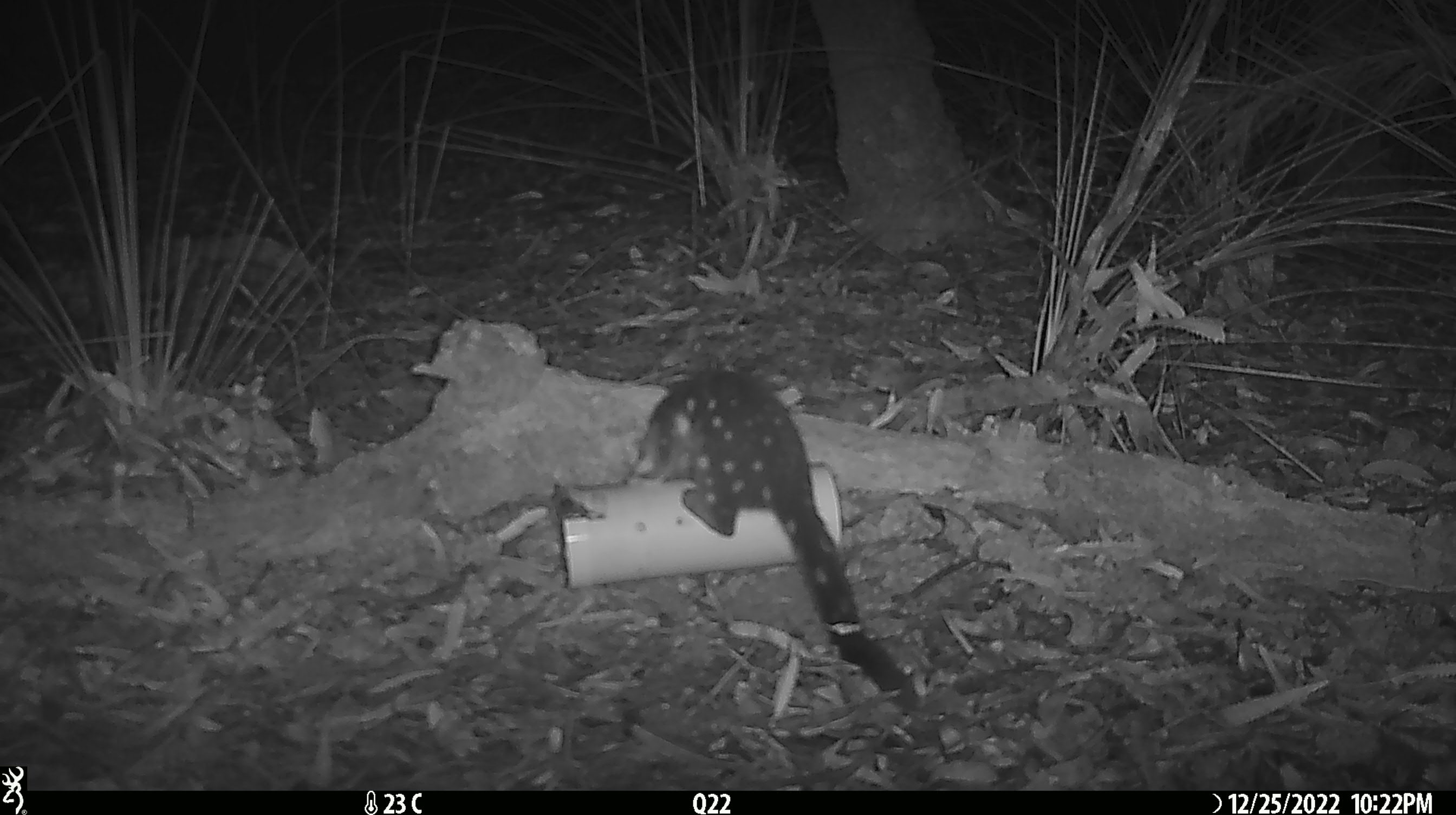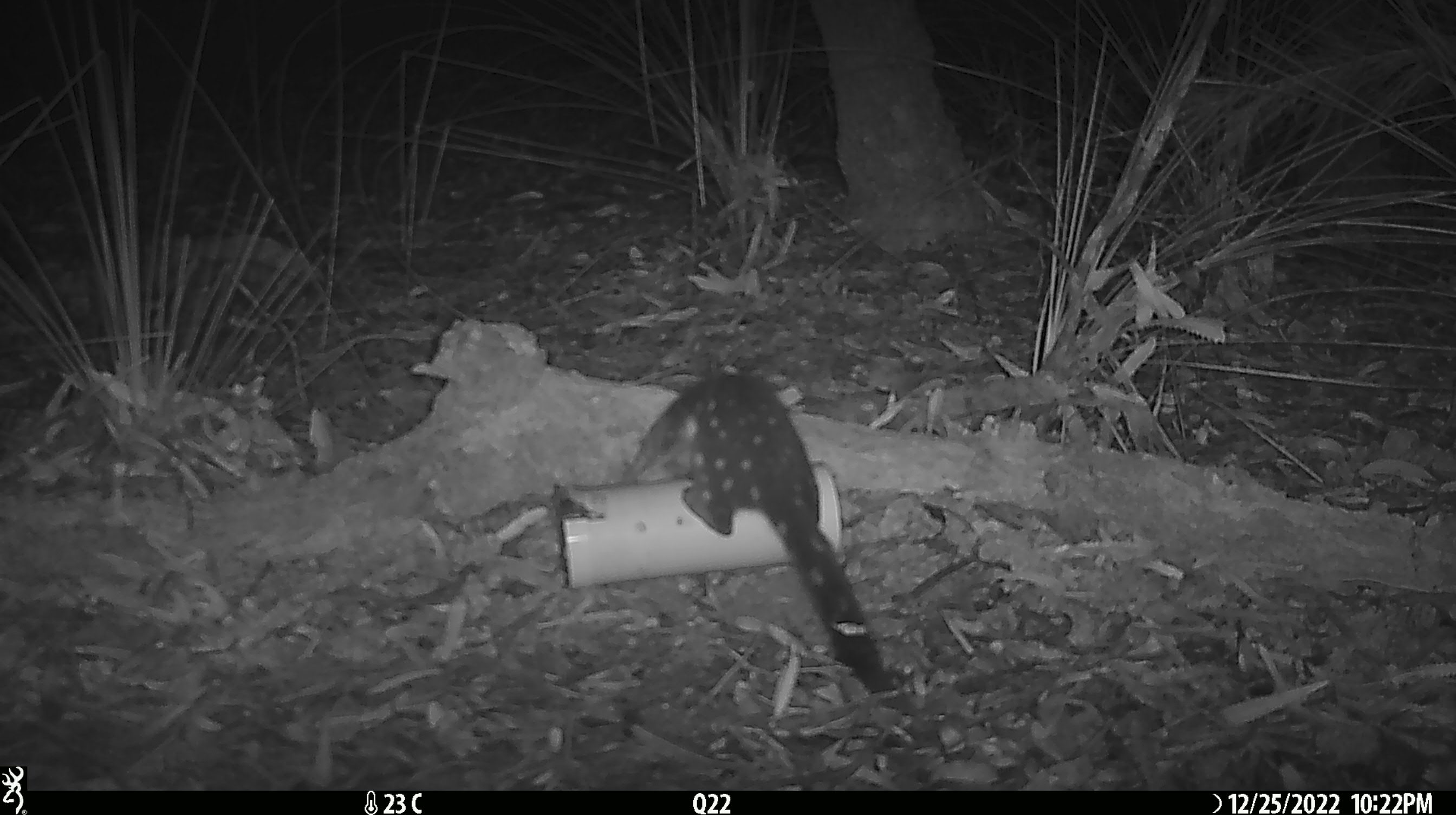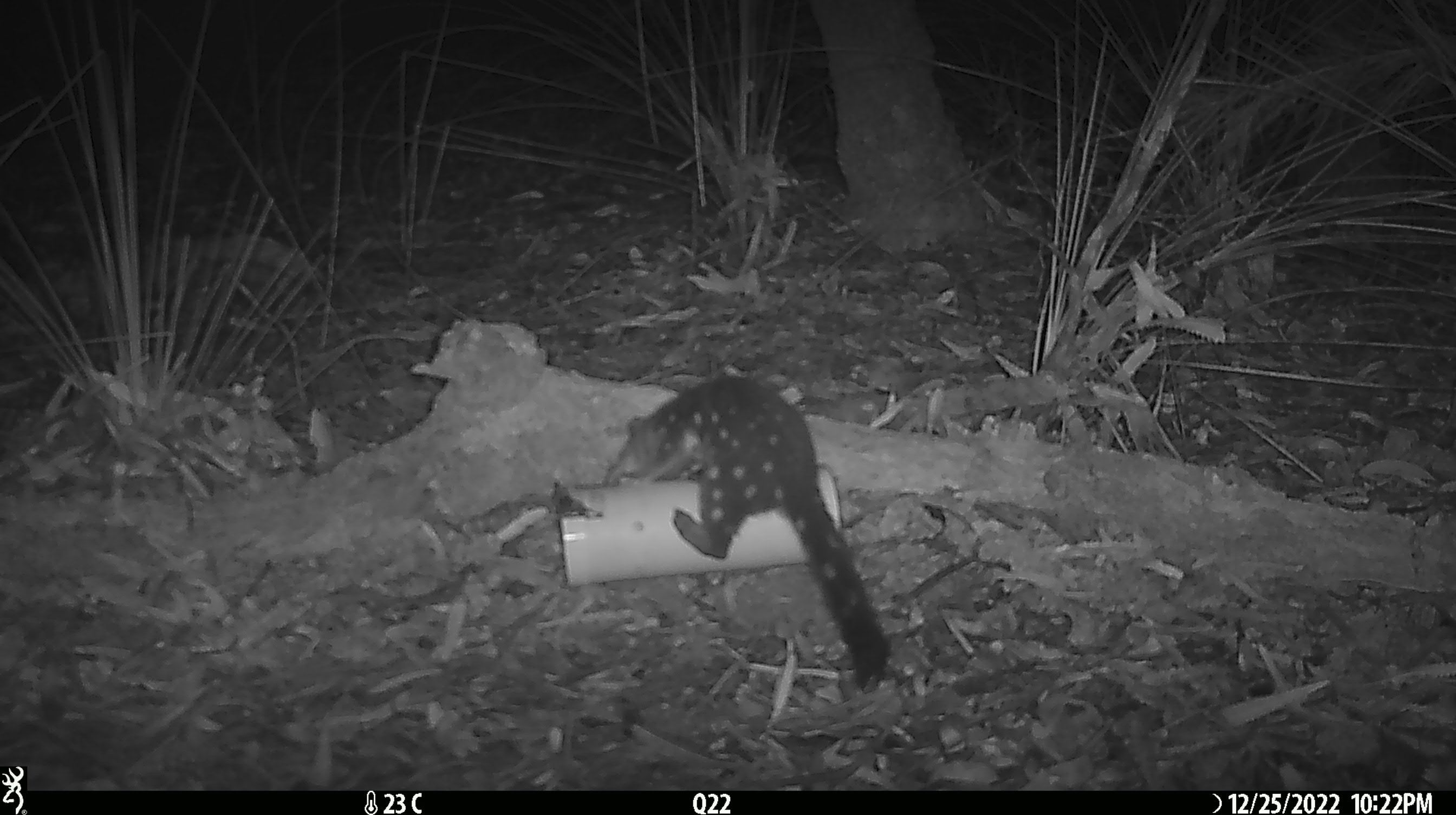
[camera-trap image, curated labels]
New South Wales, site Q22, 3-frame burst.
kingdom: Animalia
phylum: Chordata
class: Mammalia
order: Dasyuromorphia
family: Dasyuridae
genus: Dasyurus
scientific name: Dasyurus maculatus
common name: spotted-tailed quoll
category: quoll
Quoll (spotted-tailed quoll) (Dasyurus maculatus).